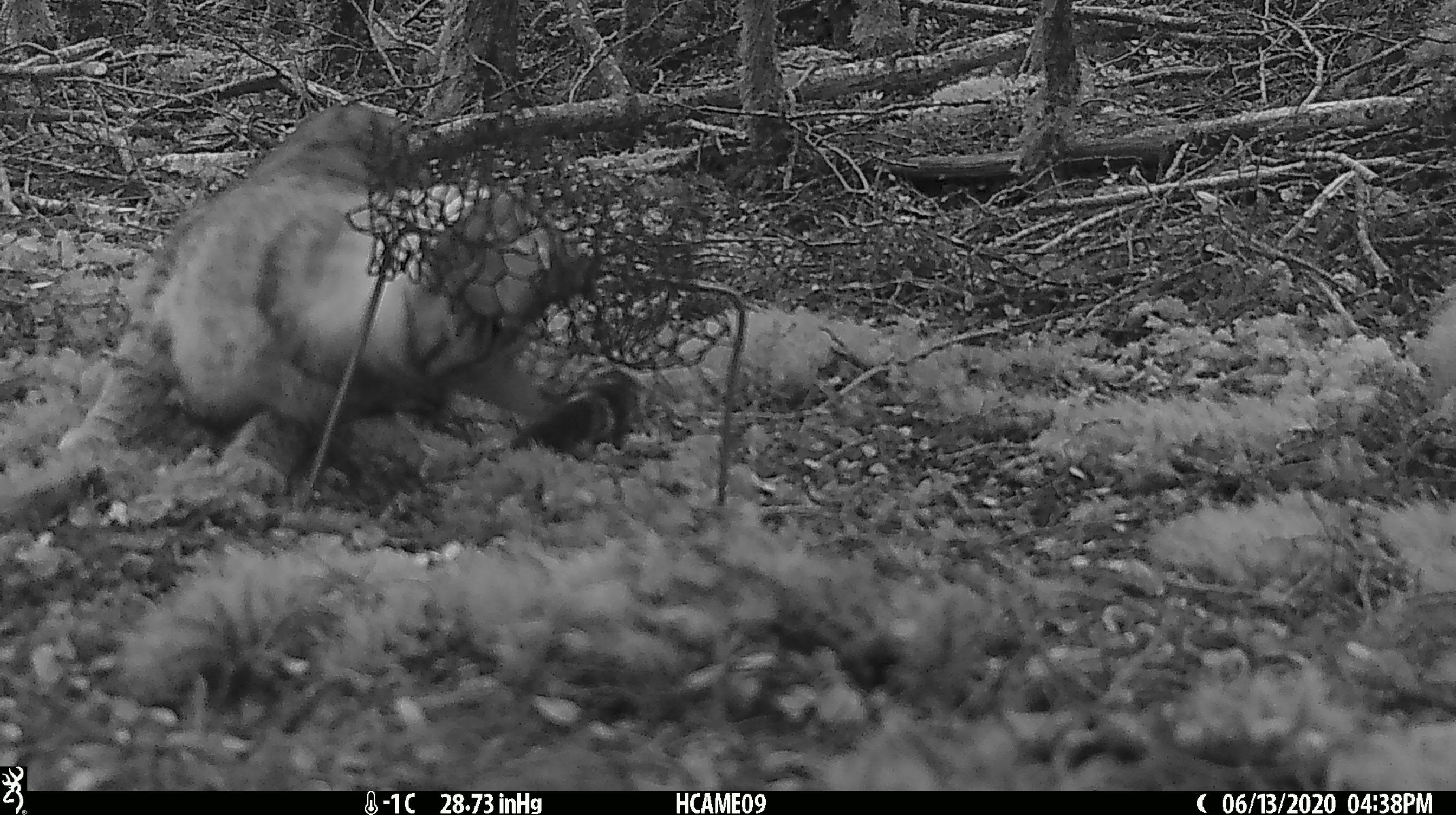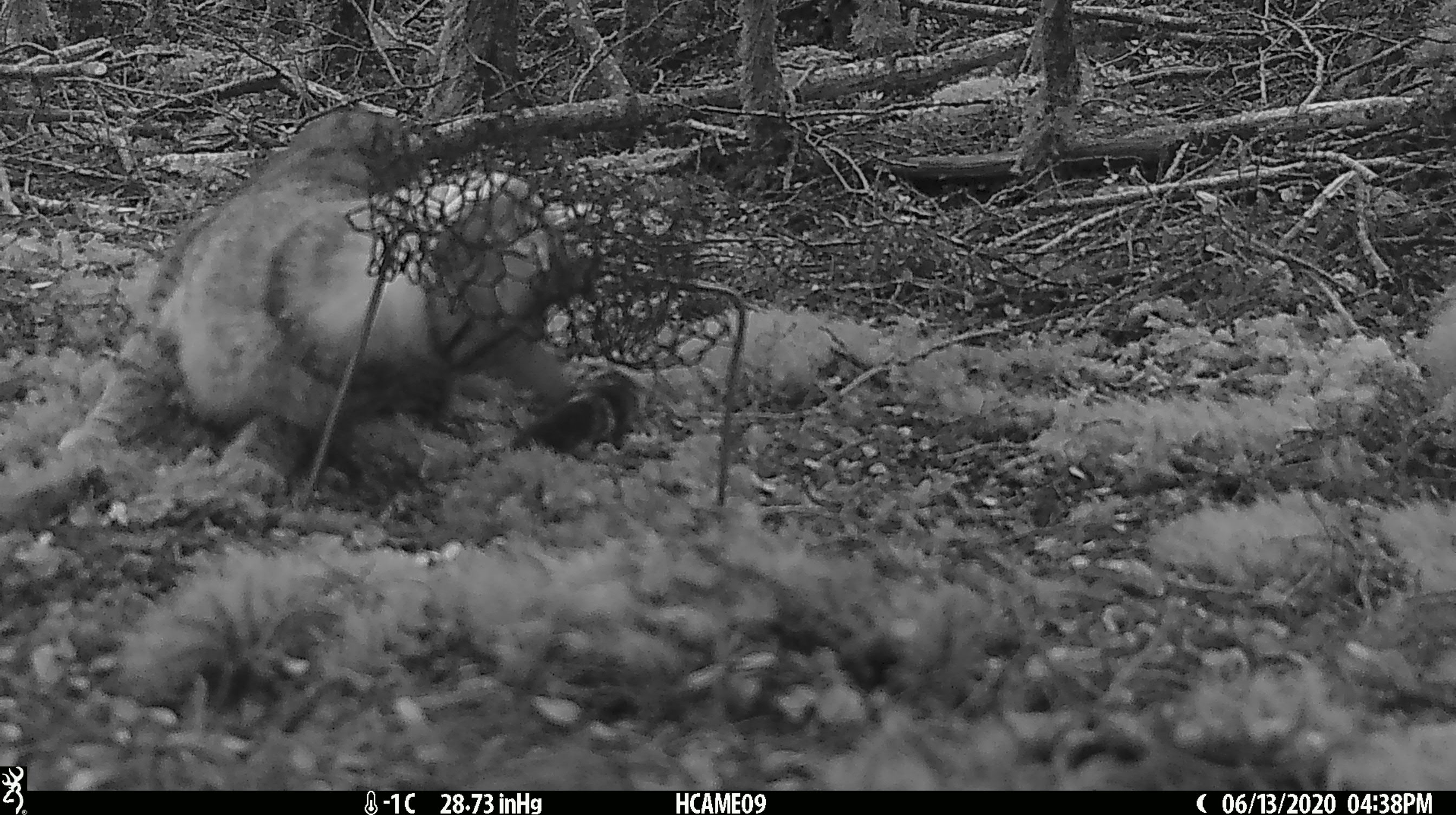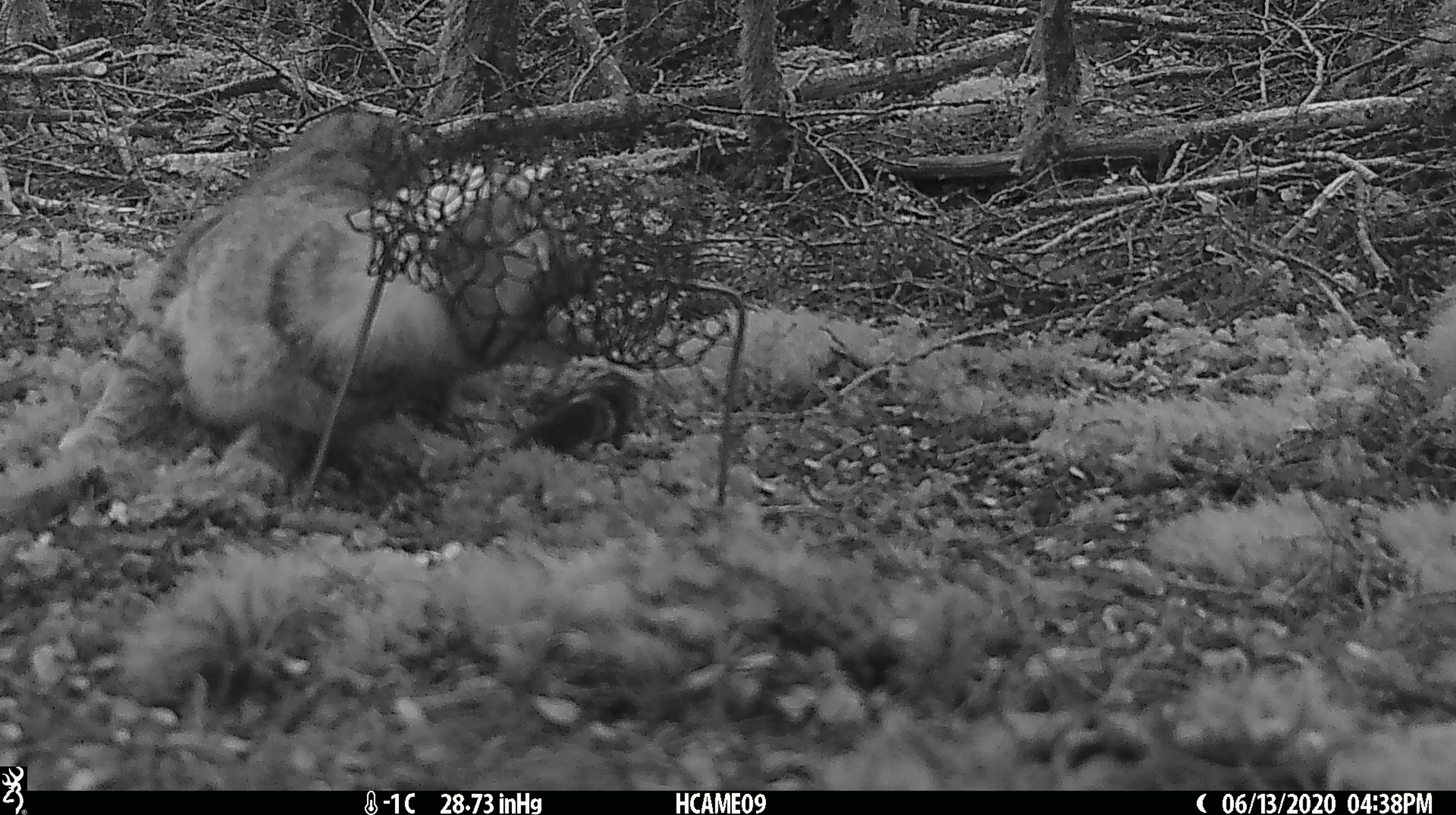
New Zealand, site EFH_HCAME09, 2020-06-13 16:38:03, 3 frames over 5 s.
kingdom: Animalia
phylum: Chordata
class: Mammalia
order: Carnivora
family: Felidae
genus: Felis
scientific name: Felis catus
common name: domestic cat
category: cat